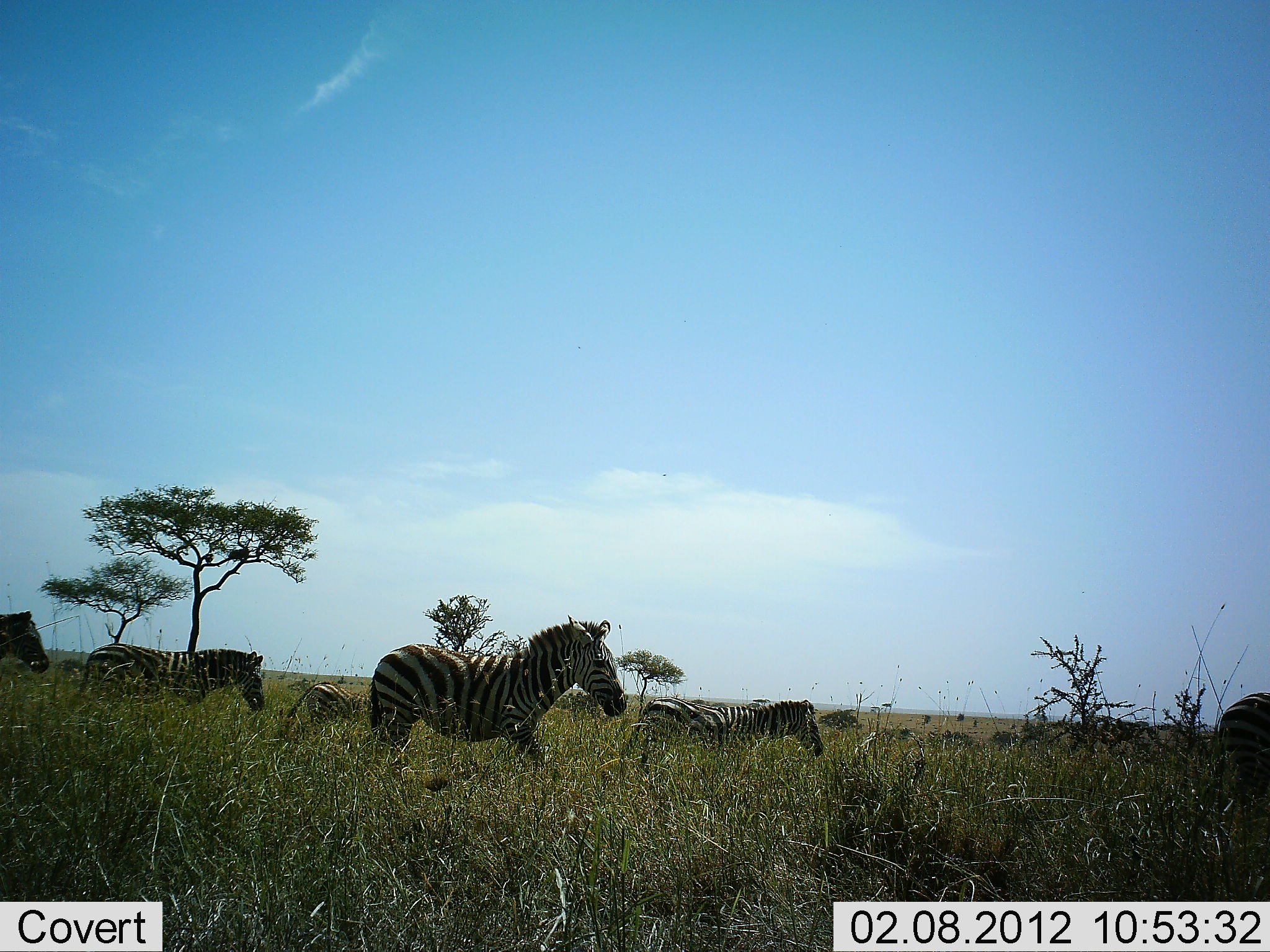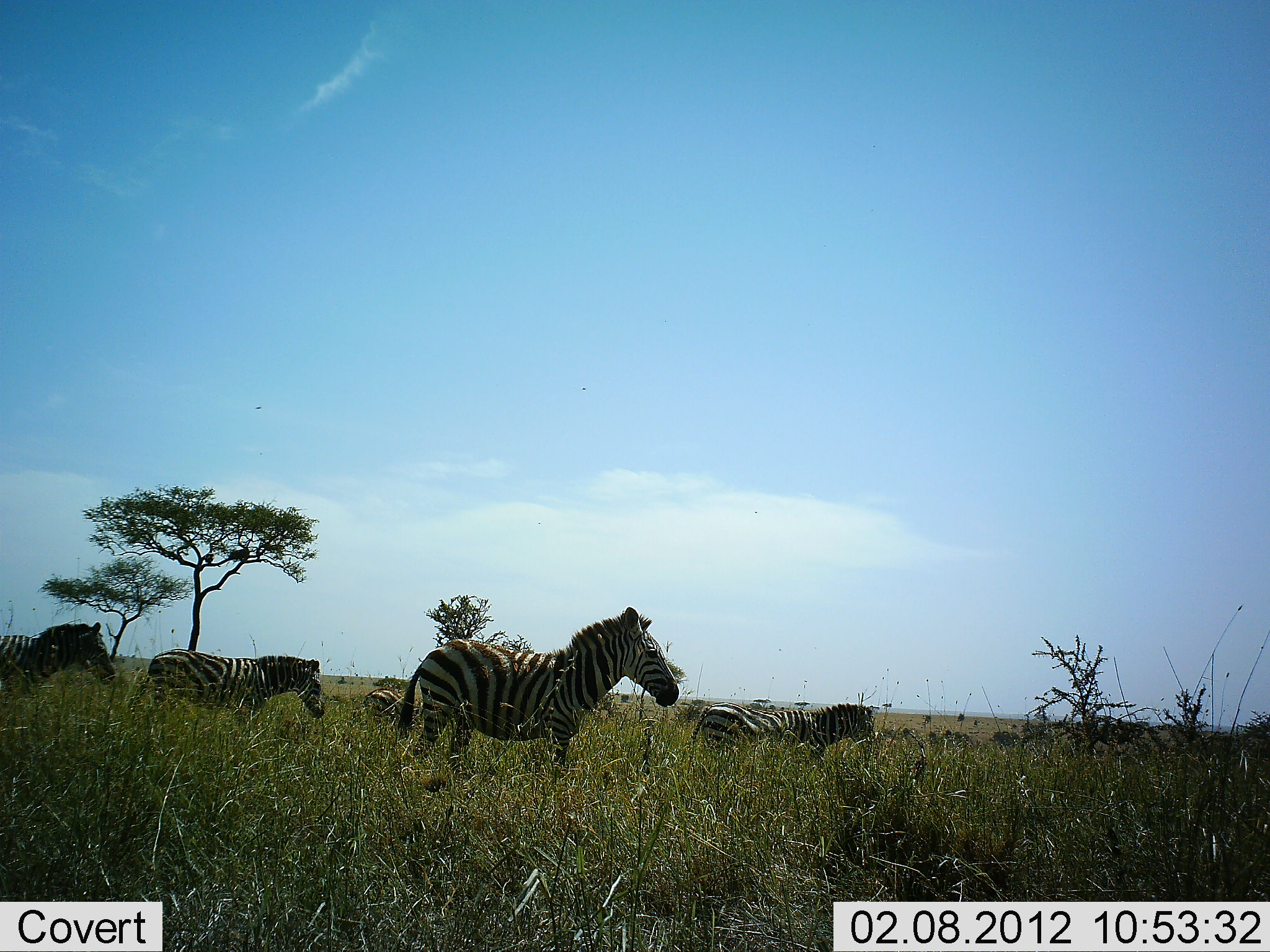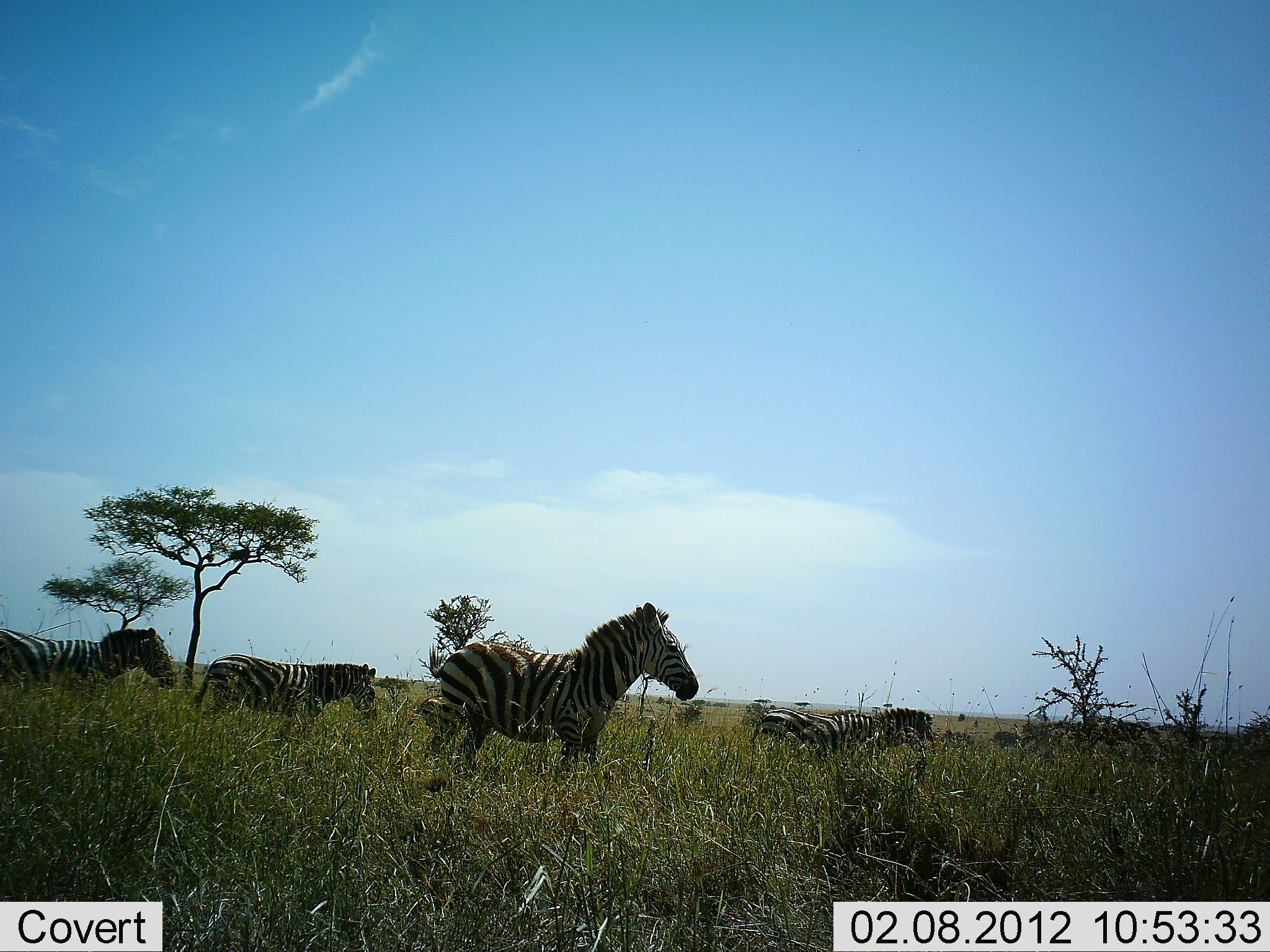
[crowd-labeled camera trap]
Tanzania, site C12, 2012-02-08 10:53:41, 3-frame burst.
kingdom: Animalia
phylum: Chordata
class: Mammalia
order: Perissodactyla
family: Equidae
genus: Equus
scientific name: Equus quagga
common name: plains zebra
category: zebra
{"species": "zebra (plains zebra) (Equus quagga)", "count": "6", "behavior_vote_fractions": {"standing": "4%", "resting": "0%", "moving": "100%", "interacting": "0%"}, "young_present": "17%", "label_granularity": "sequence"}